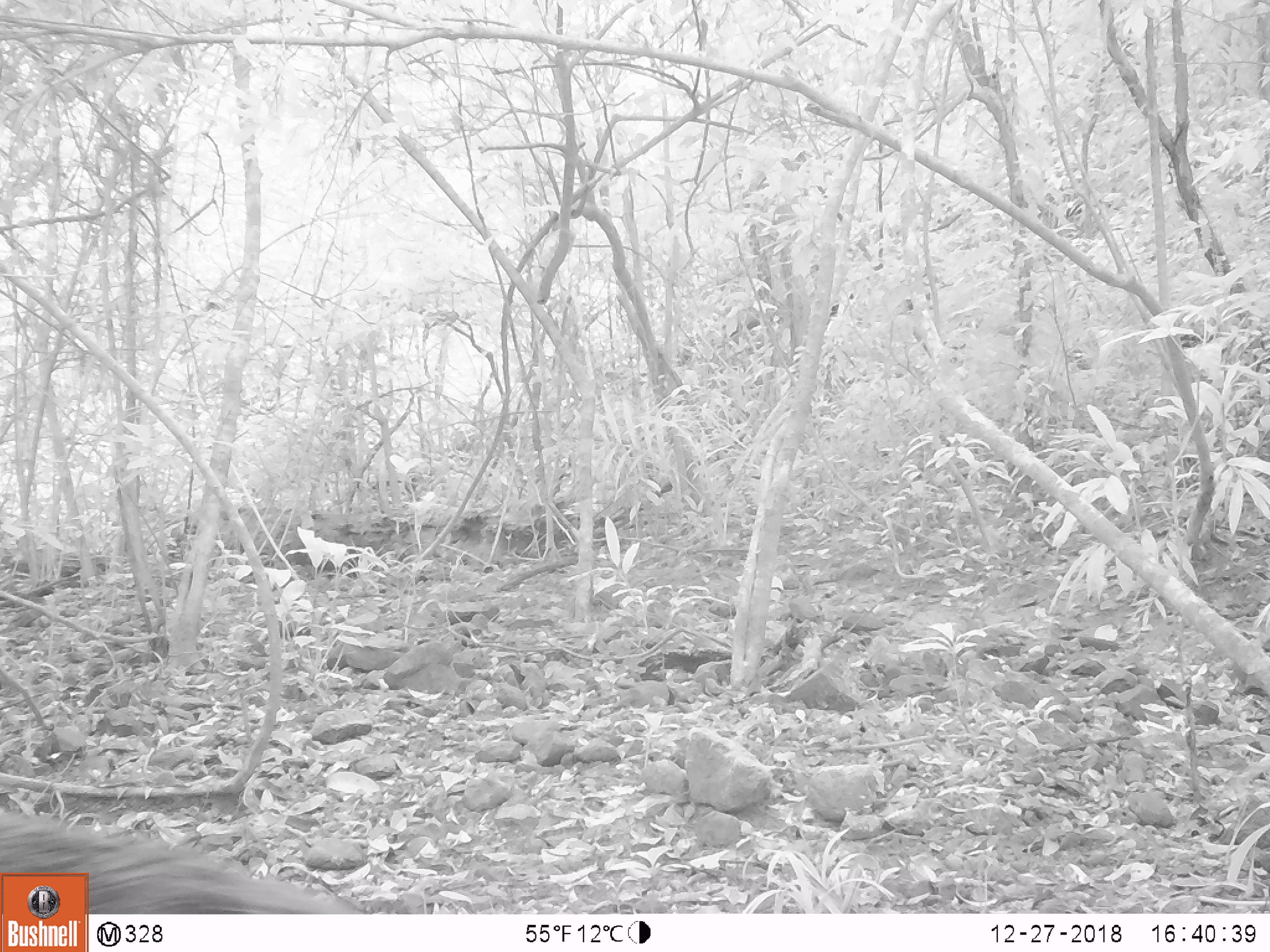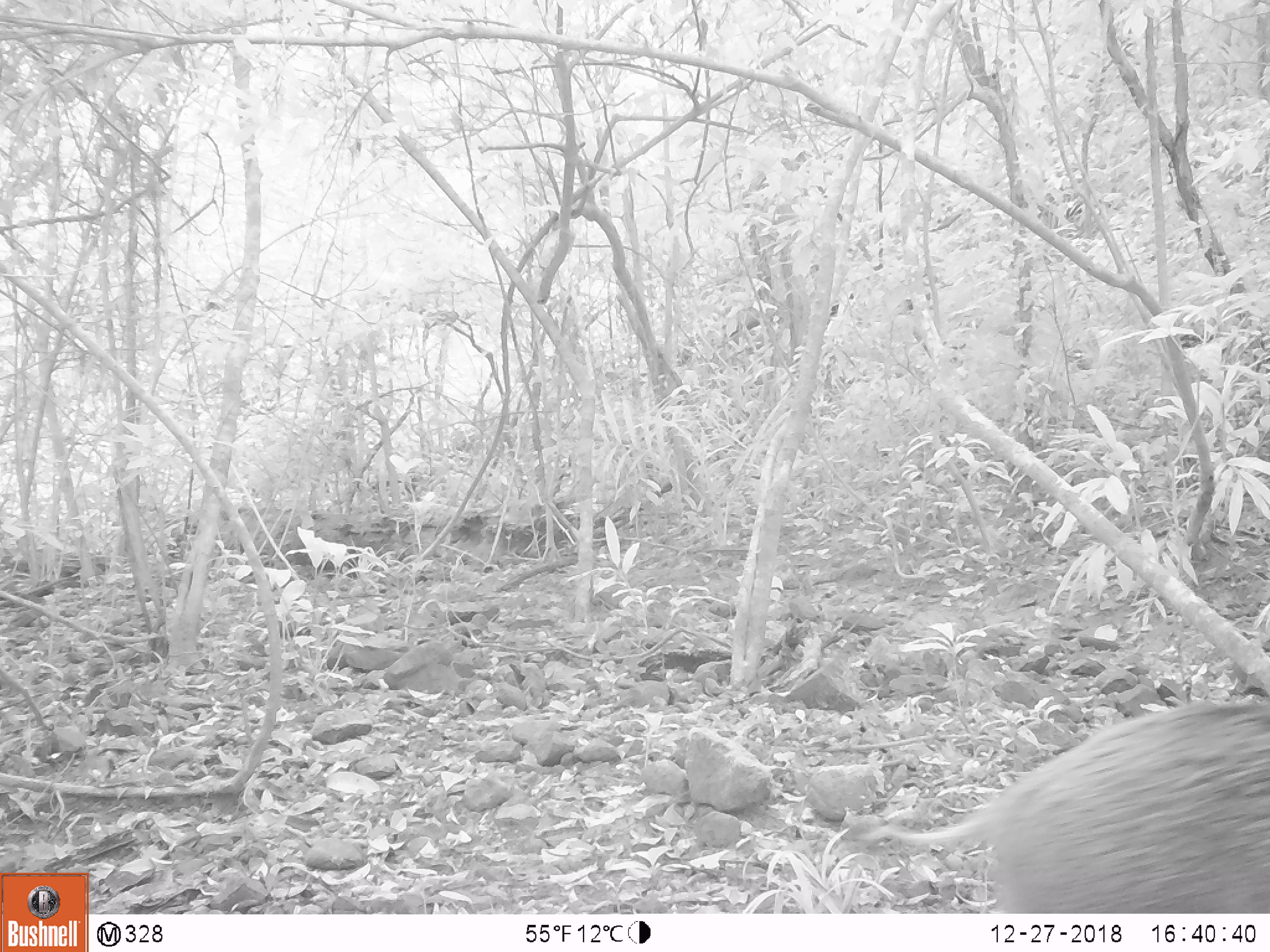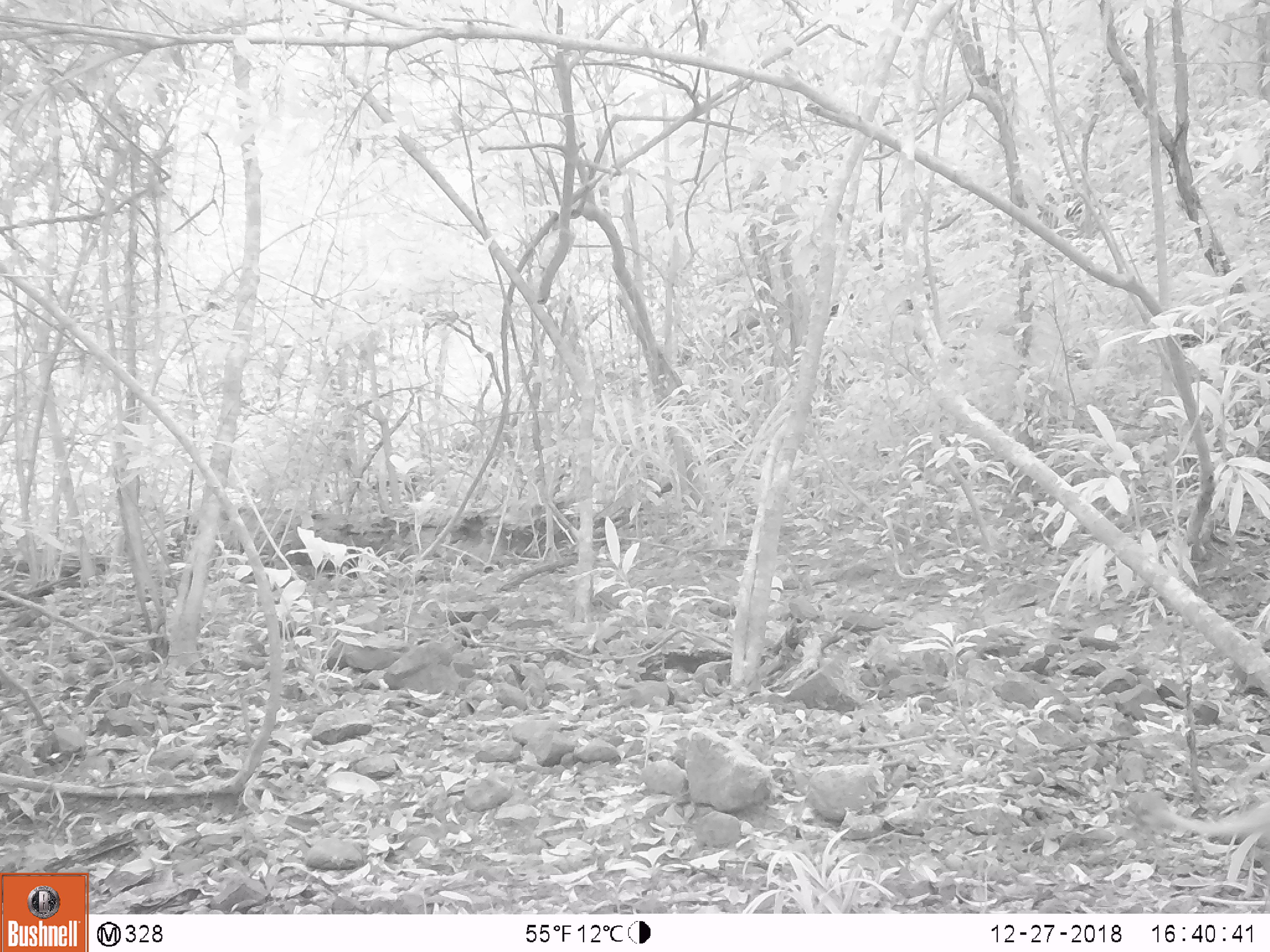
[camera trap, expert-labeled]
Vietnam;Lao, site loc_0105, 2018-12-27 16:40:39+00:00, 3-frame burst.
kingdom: Animalia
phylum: Chordata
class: Mammalia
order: Artiodactyla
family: Suidae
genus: Sus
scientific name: Sus scrofa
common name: eurasian wild pig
Eurasian wild pig (Sus scrofa). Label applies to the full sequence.